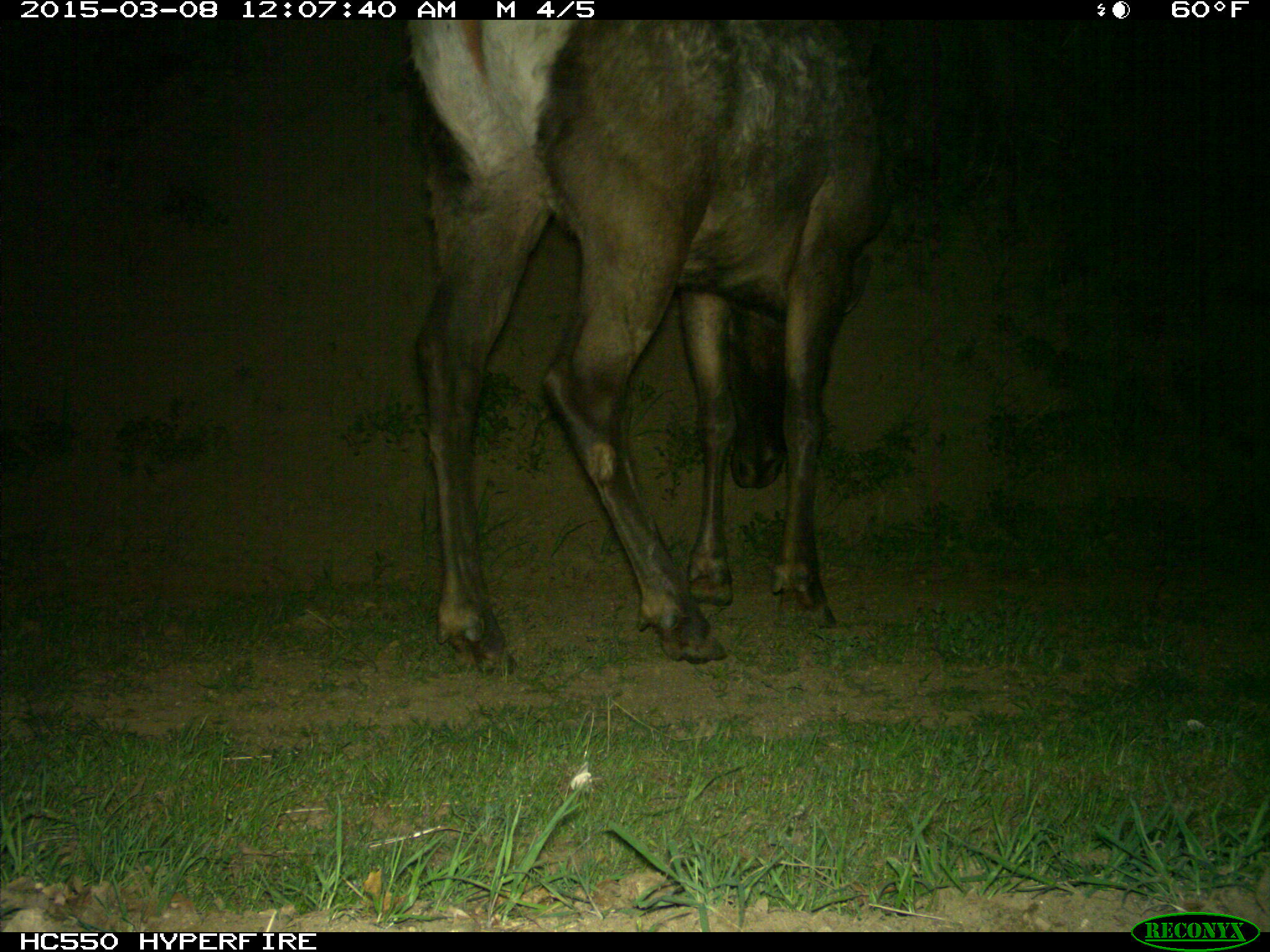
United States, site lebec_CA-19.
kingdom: Animalia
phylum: Chordata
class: Mammalia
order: Artiodactyla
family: Cervidae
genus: Cervus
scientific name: Cervus canadensis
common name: elk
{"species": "Cervus canadensis (elk)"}